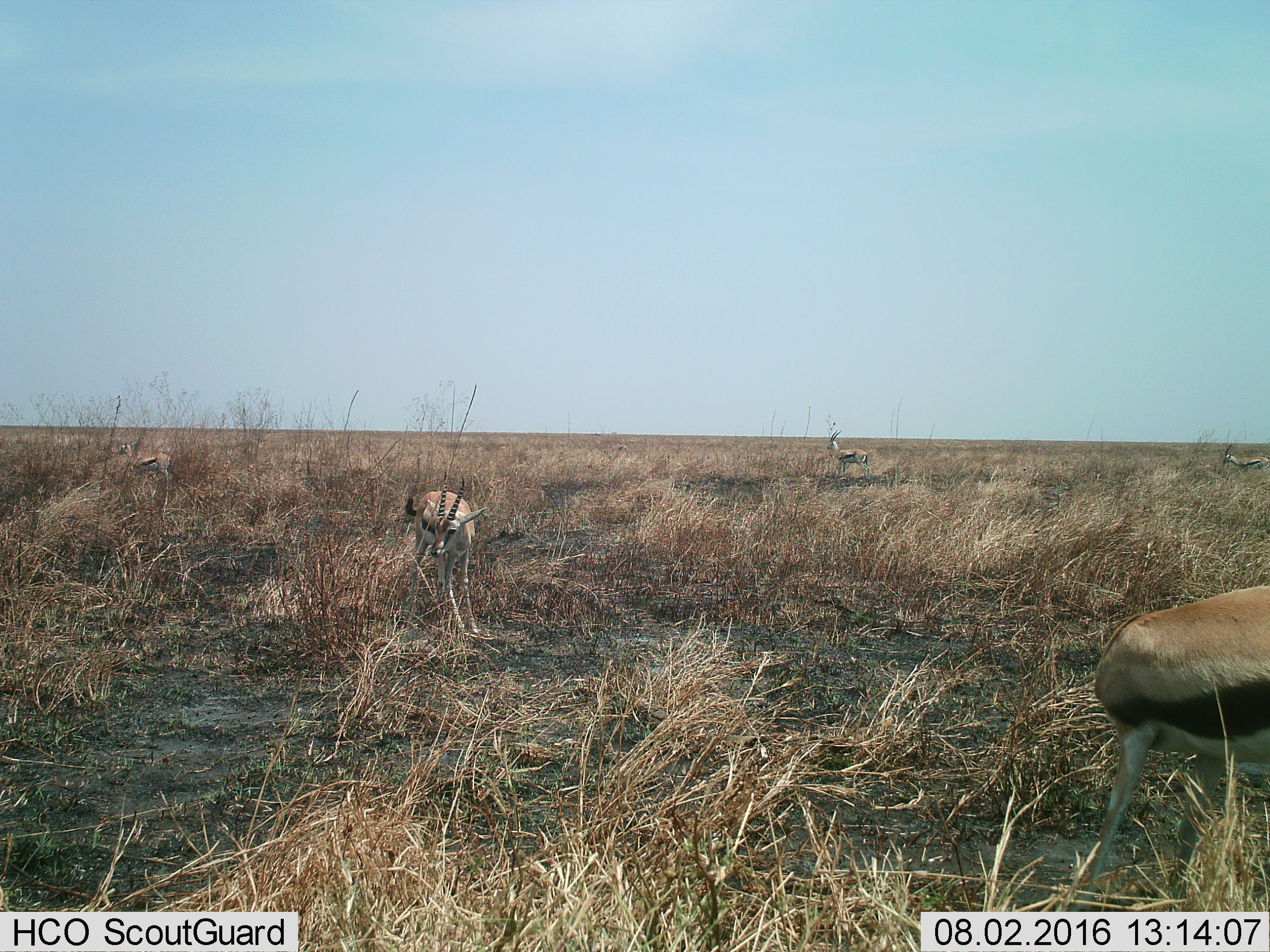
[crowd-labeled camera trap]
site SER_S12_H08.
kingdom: Animalia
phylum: Chordata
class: Mammalia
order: Artiodactyla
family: Bovidae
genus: Eudorcas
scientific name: Eudorcas thomsonii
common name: thomson's gazelle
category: gazellethomsons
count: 5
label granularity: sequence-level